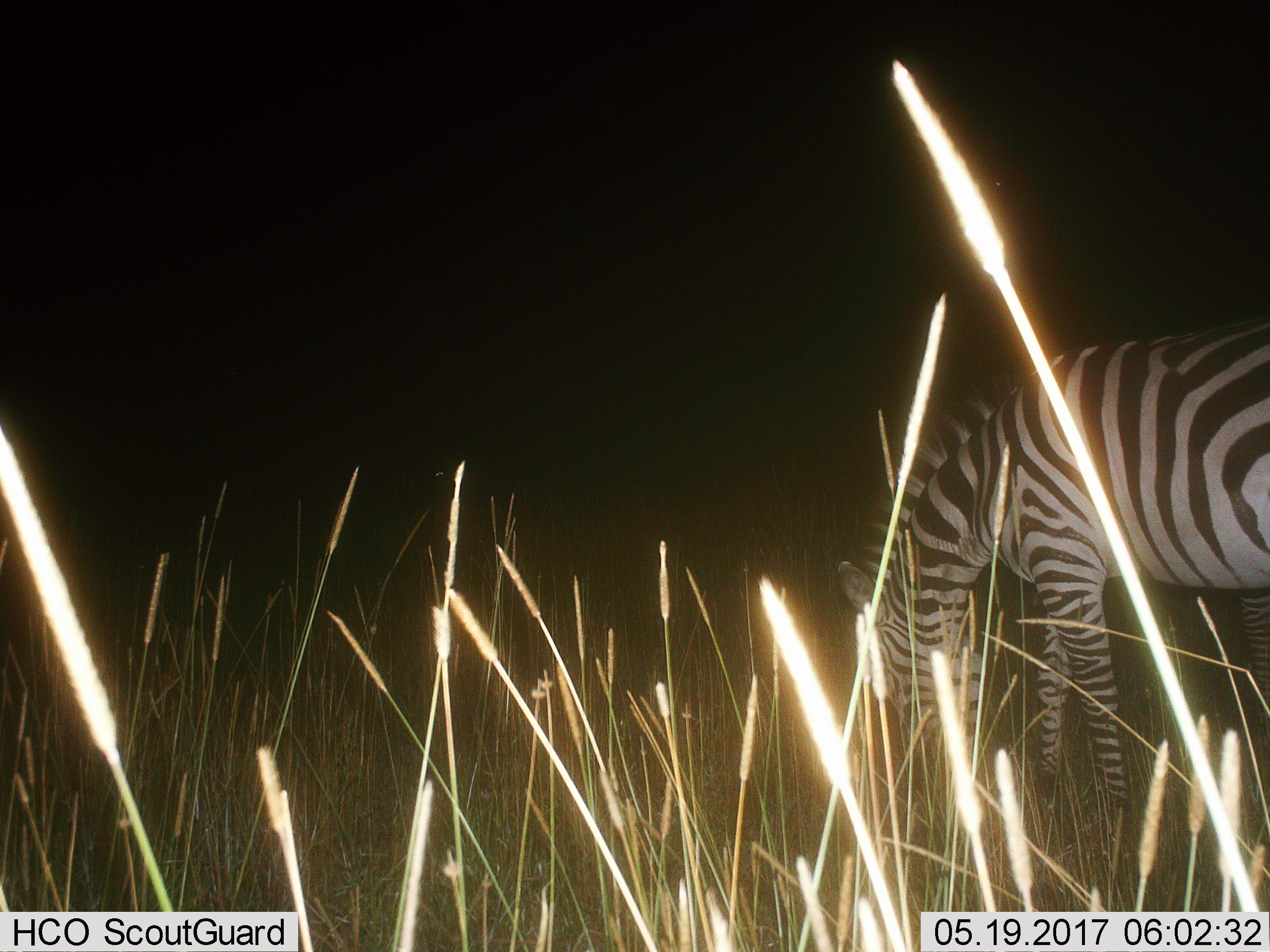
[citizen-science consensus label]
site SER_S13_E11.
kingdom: Animalia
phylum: Chordata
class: Mammalia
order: Perissodactyla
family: Equidae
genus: Equus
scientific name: Equus quagga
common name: plains zebra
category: zebraplains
Zebraplains (plains zebra) (Equus quagga), count 1. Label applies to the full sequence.